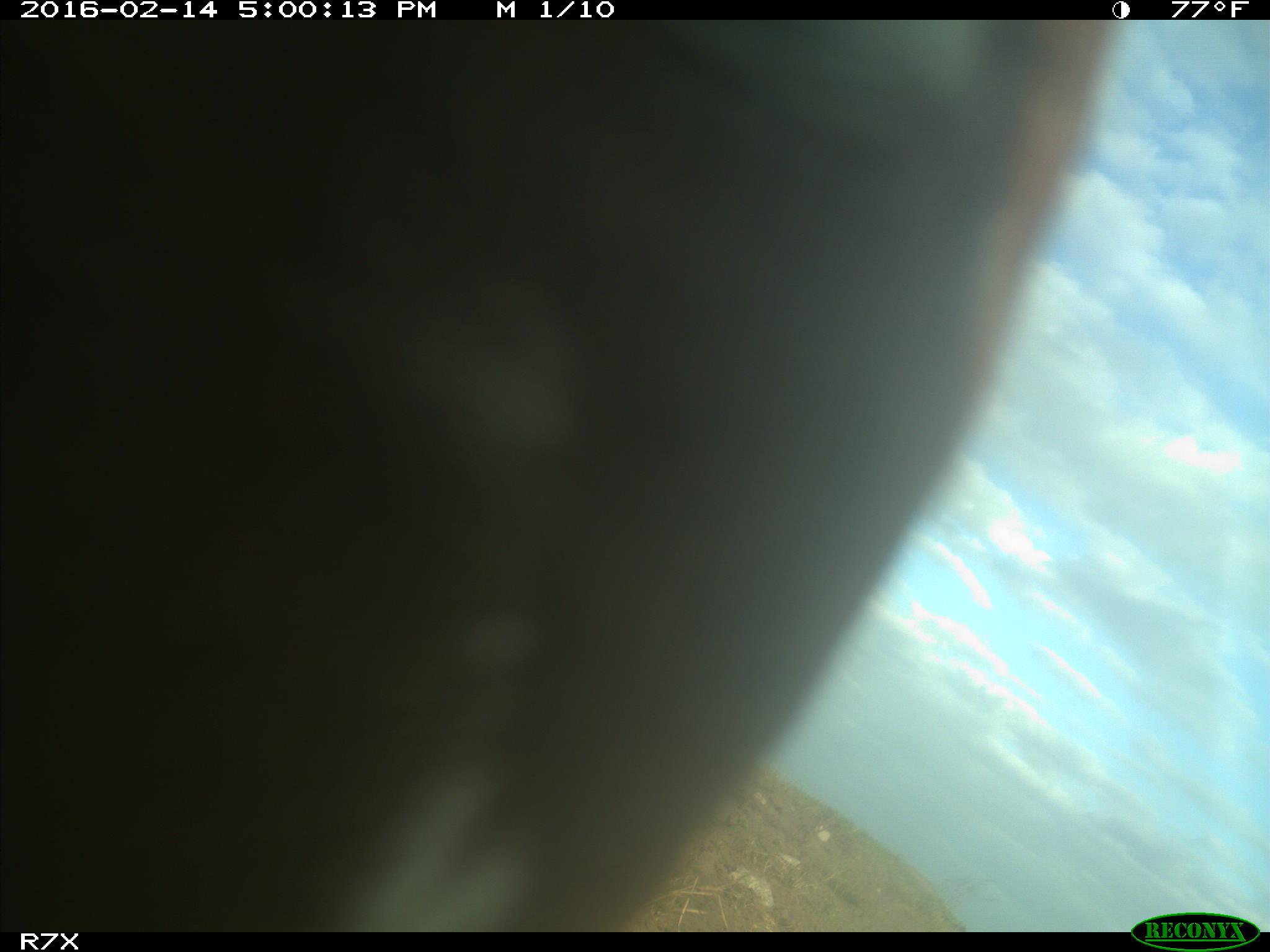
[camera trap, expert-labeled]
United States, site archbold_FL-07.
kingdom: Animalia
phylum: Chordata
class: Mammalia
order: Artiodactyla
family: Bovidae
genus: Bos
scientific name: Bos taurus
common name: domestic cow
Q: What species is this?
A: Bos taurus (domestic cow).